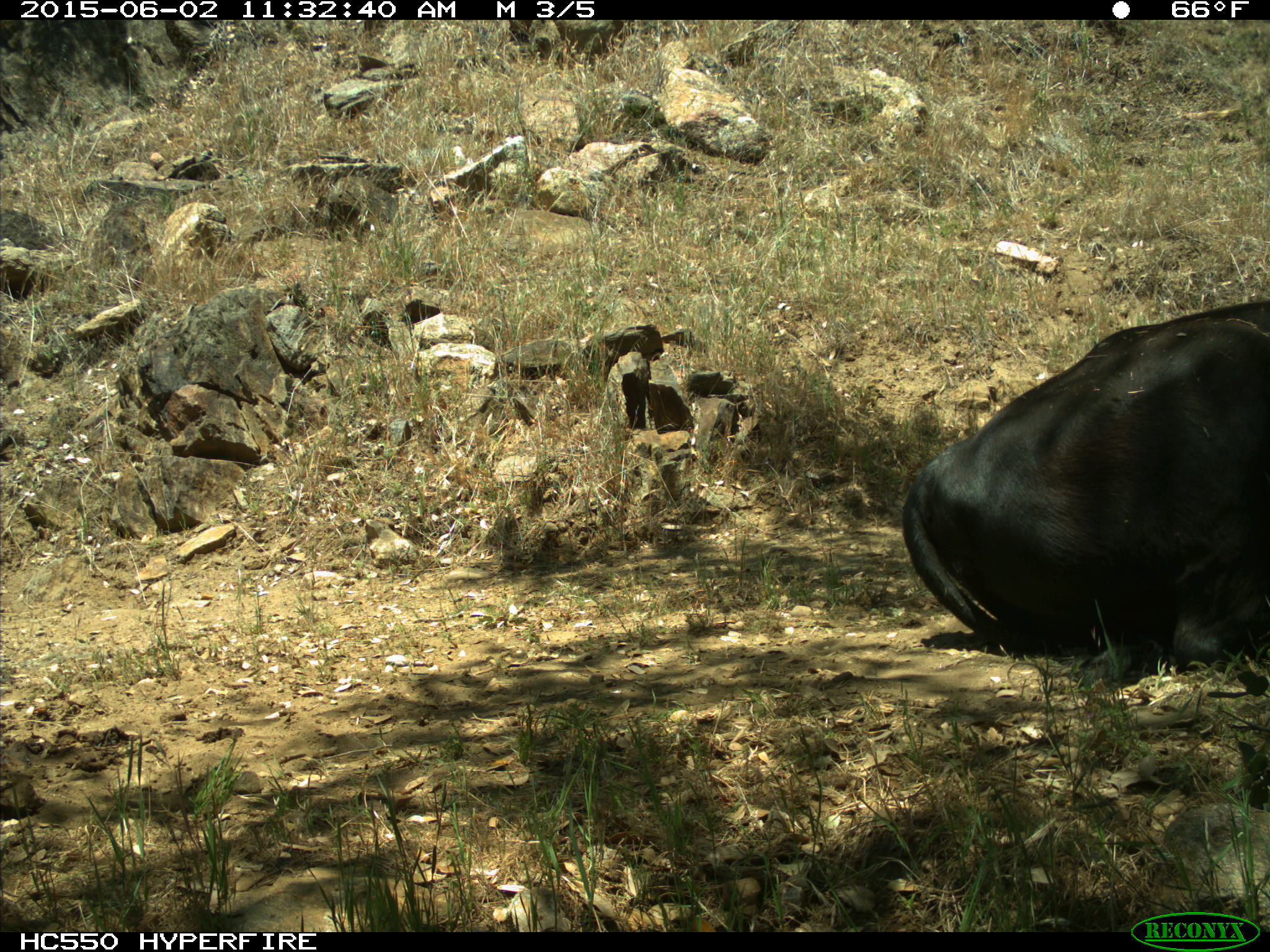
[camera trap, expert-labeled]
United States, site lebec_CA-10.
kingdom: Animalia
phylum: Chordata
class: Mammalia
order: Artiodactyla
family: Bovidae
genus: Bos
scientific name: Bos taurus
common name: domestic cow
Bos taurus (domestic cow).